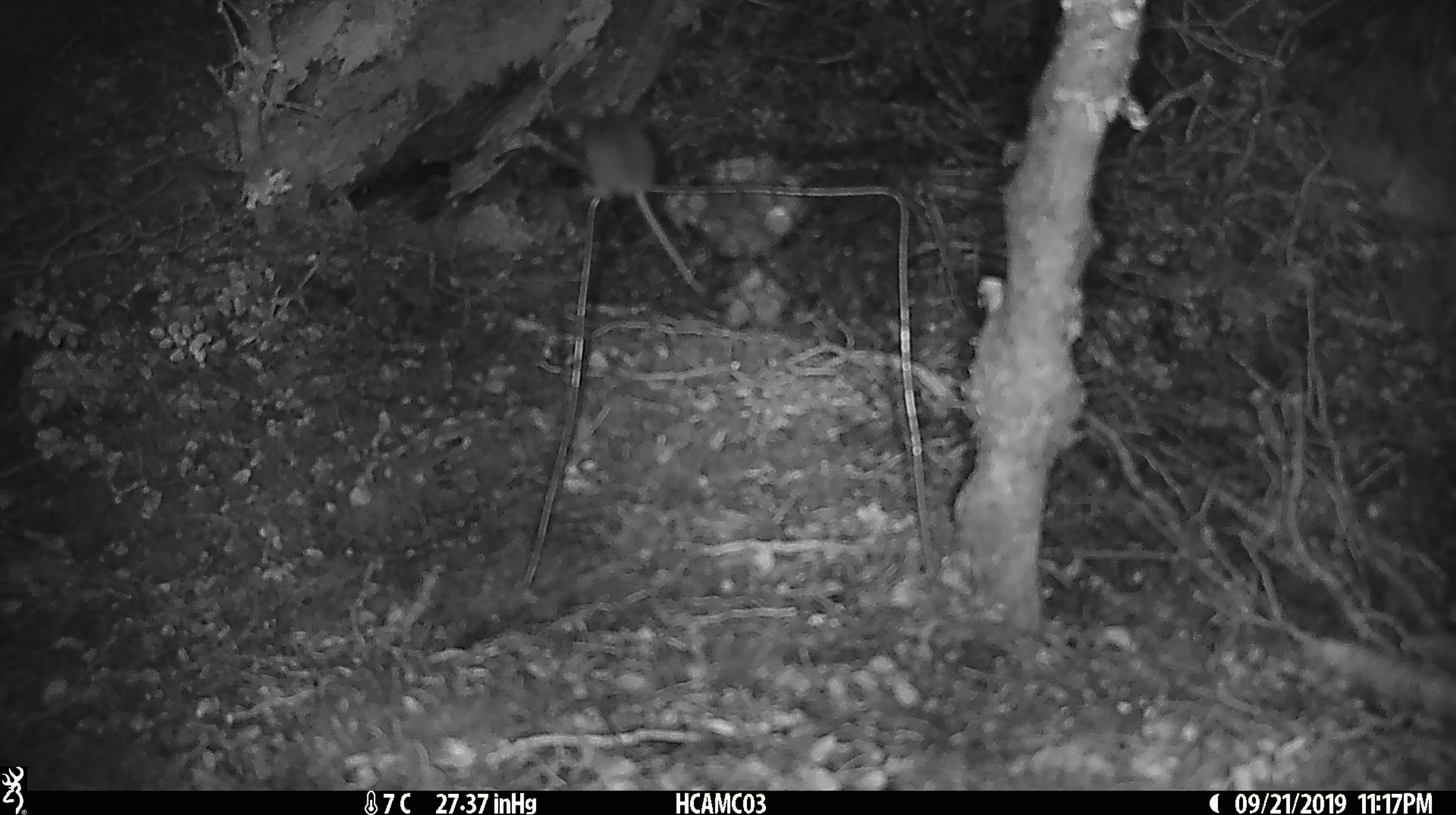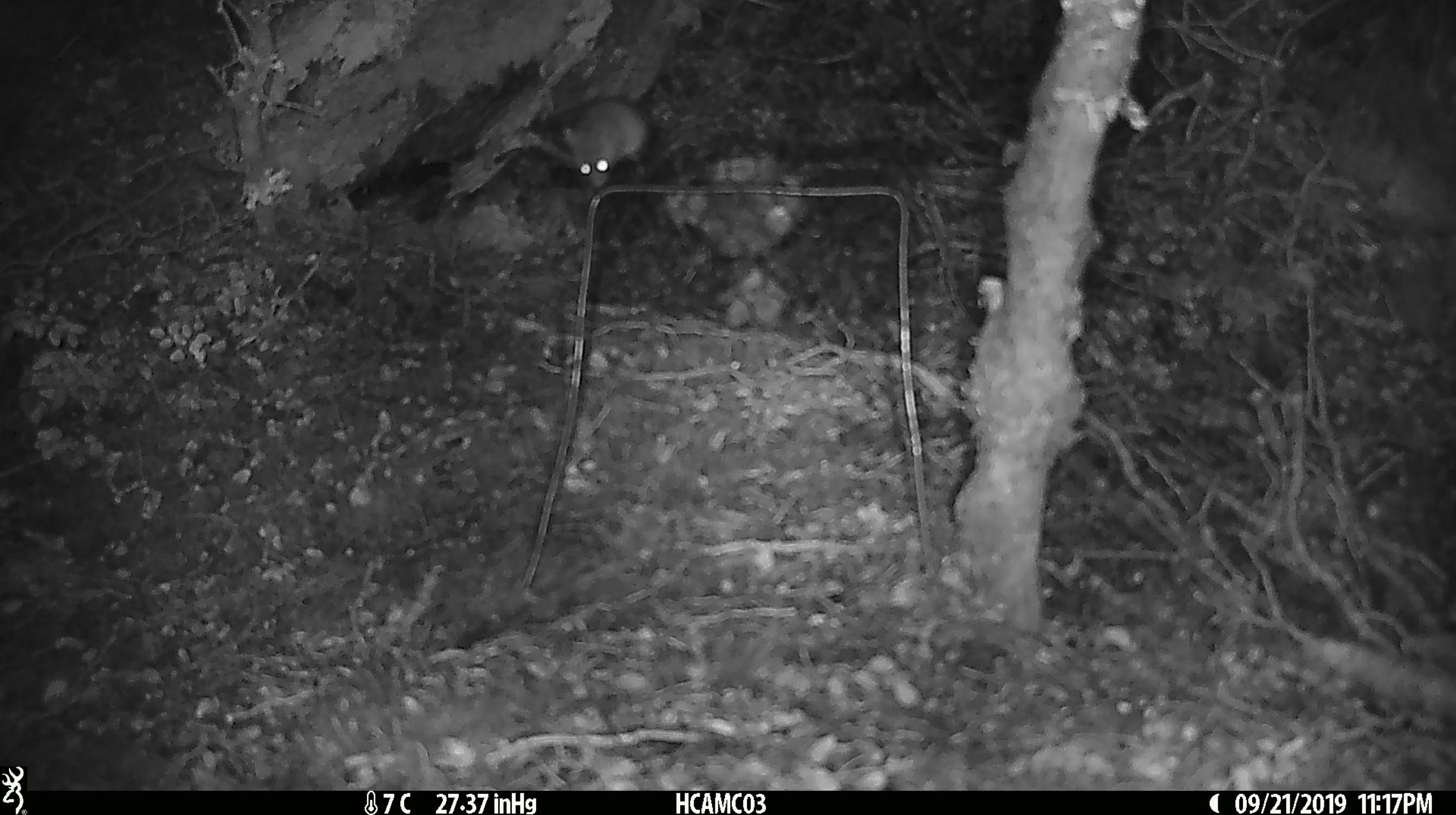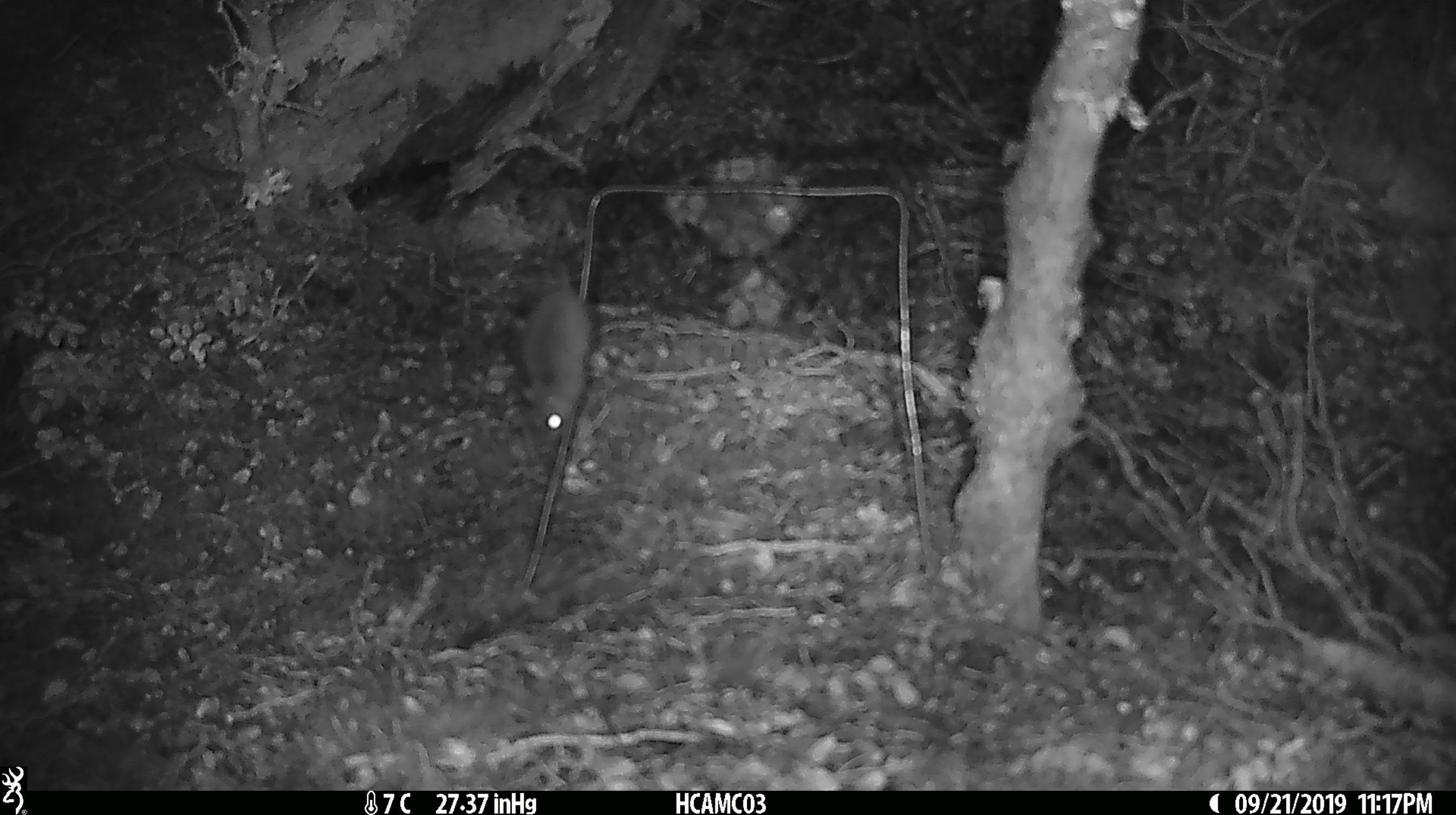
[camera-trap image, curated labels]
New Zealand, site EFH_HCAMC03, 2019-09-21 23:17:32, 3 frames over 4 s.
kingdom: Animalia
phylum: Chordata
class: Mammalia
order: Rodentia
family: Muridae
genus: Mus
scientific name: Mus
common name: mouse